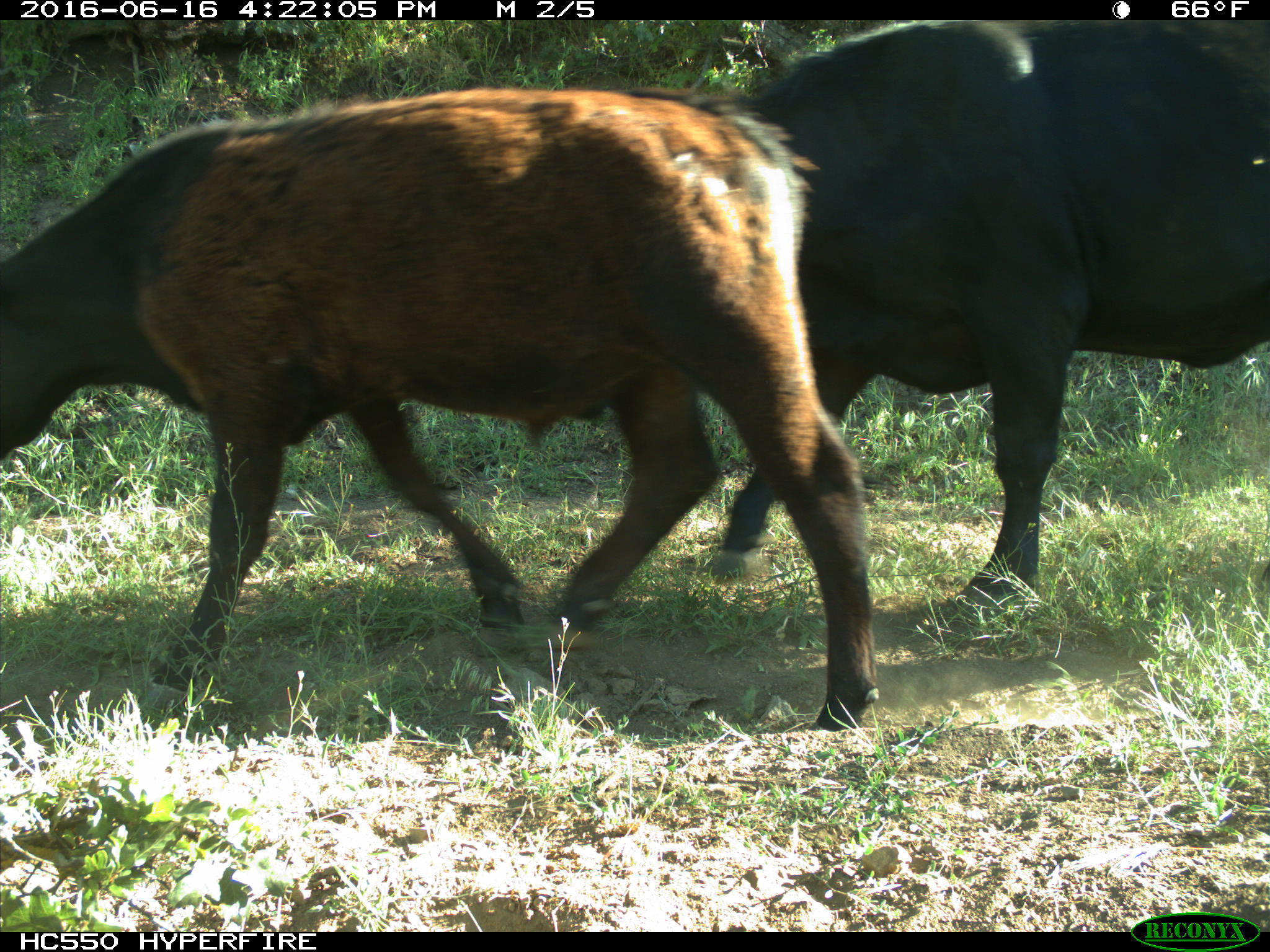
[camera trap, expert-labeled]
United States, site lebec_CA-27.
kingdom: Animalia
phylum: Chordata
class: Mammalia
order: Artiodactyla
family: Bovidae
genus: Bos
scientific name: Bos taurus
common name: domestic cow